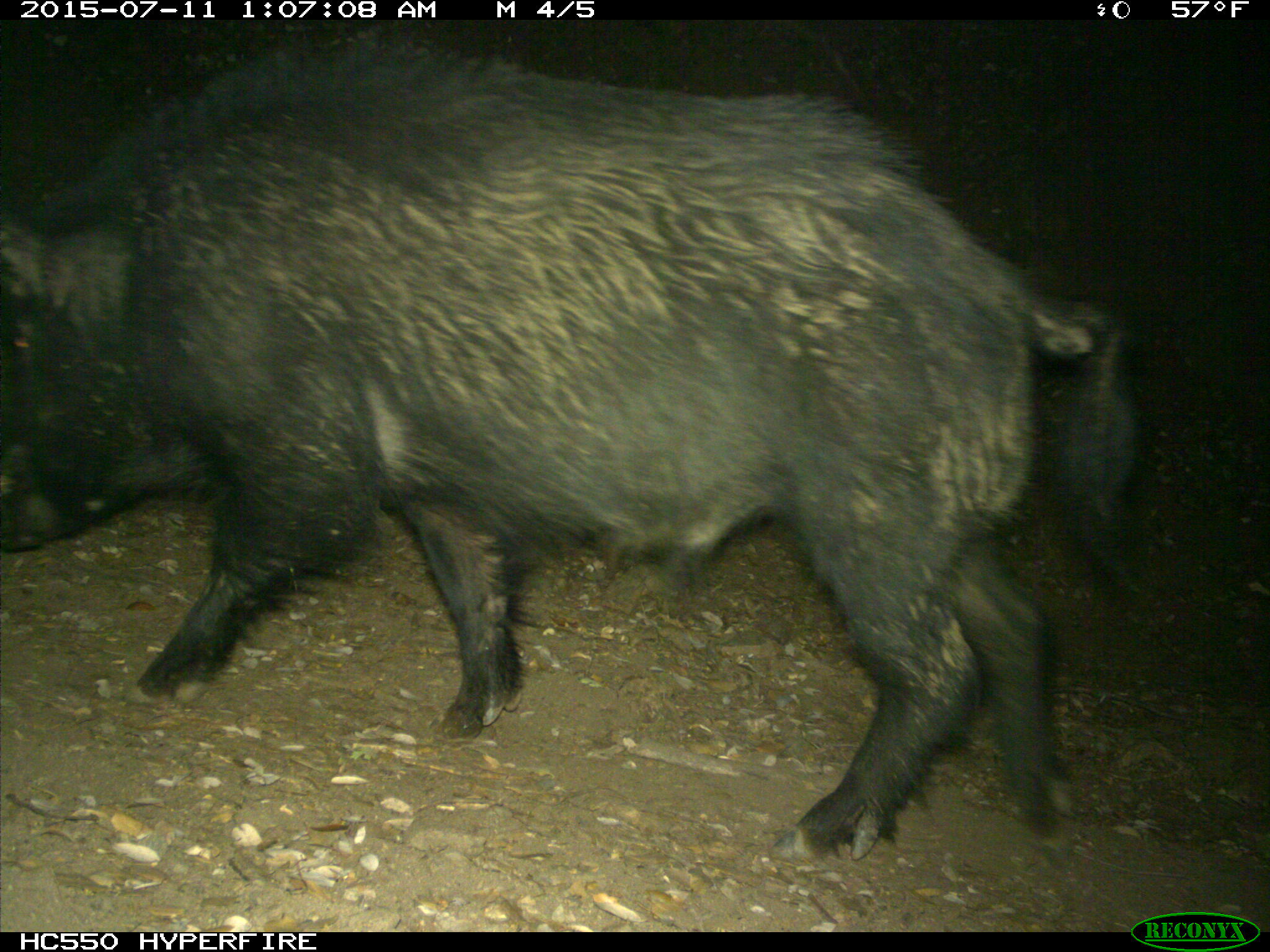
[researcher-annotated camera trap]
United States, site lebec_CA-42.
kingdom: Animalia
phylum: Chordata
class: Mammalia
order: Artiodactyla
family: Suidae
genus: Sus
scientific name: Sus scrofa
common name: wild boar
Sus scrofa (wild boar).